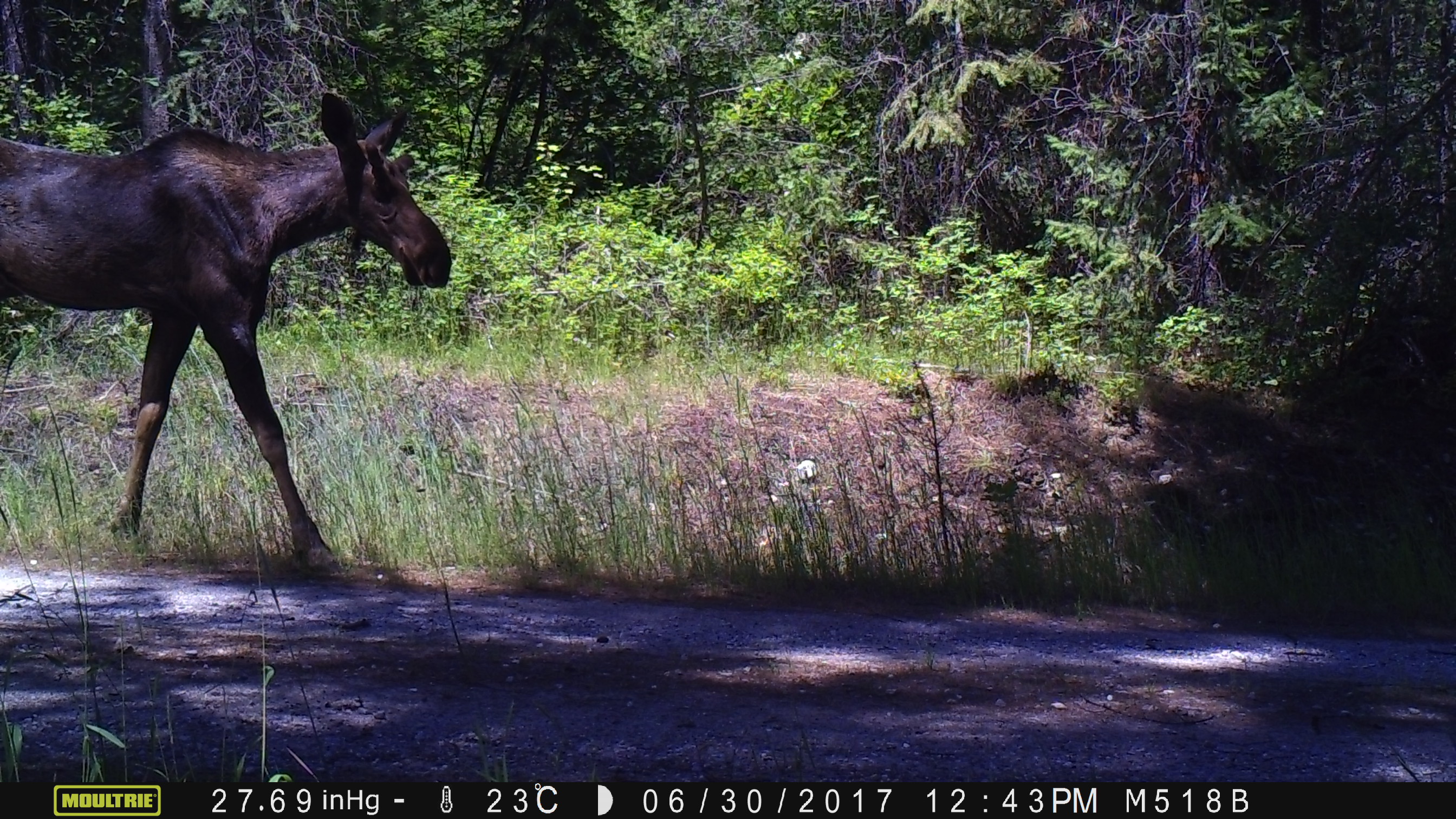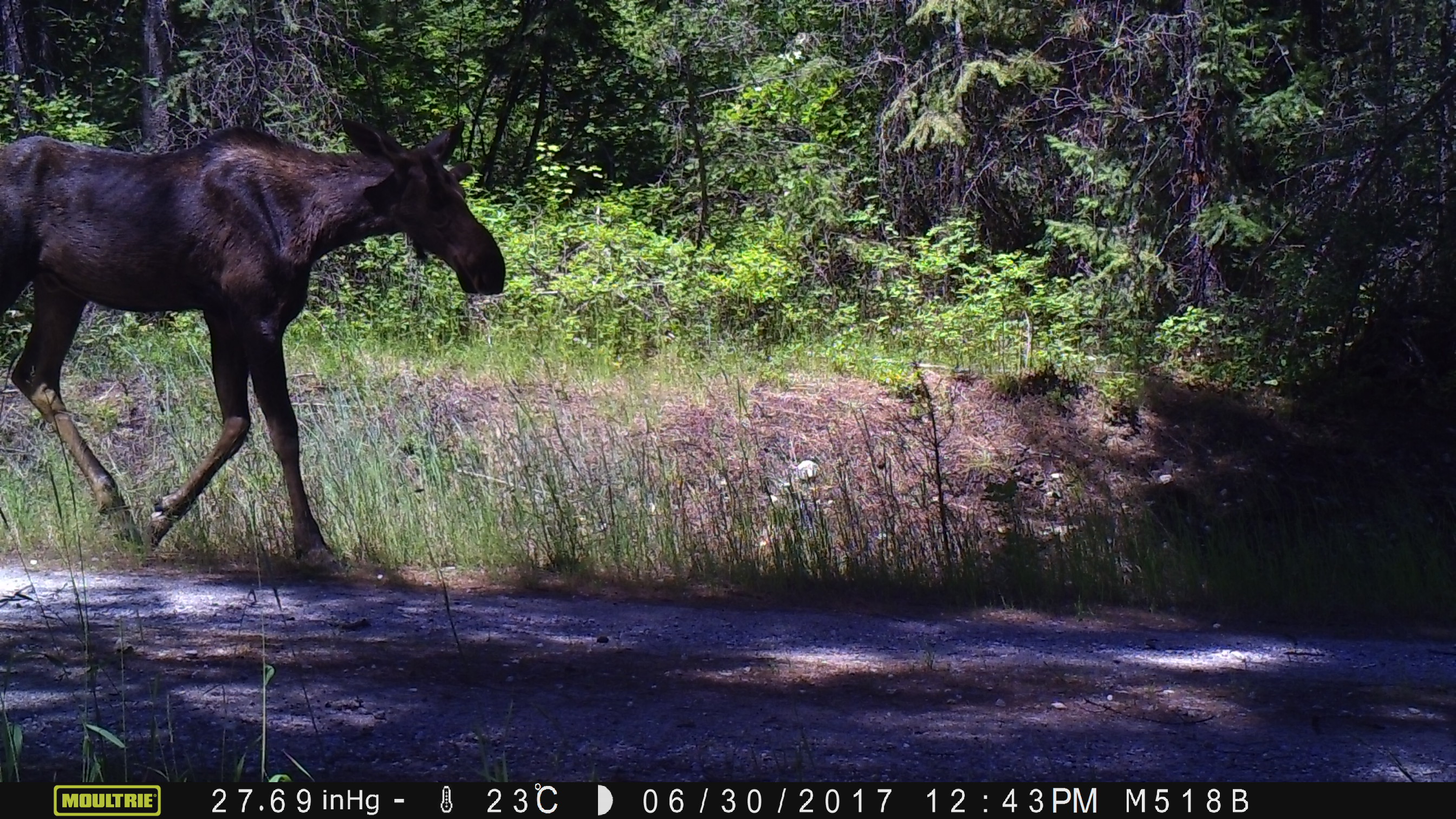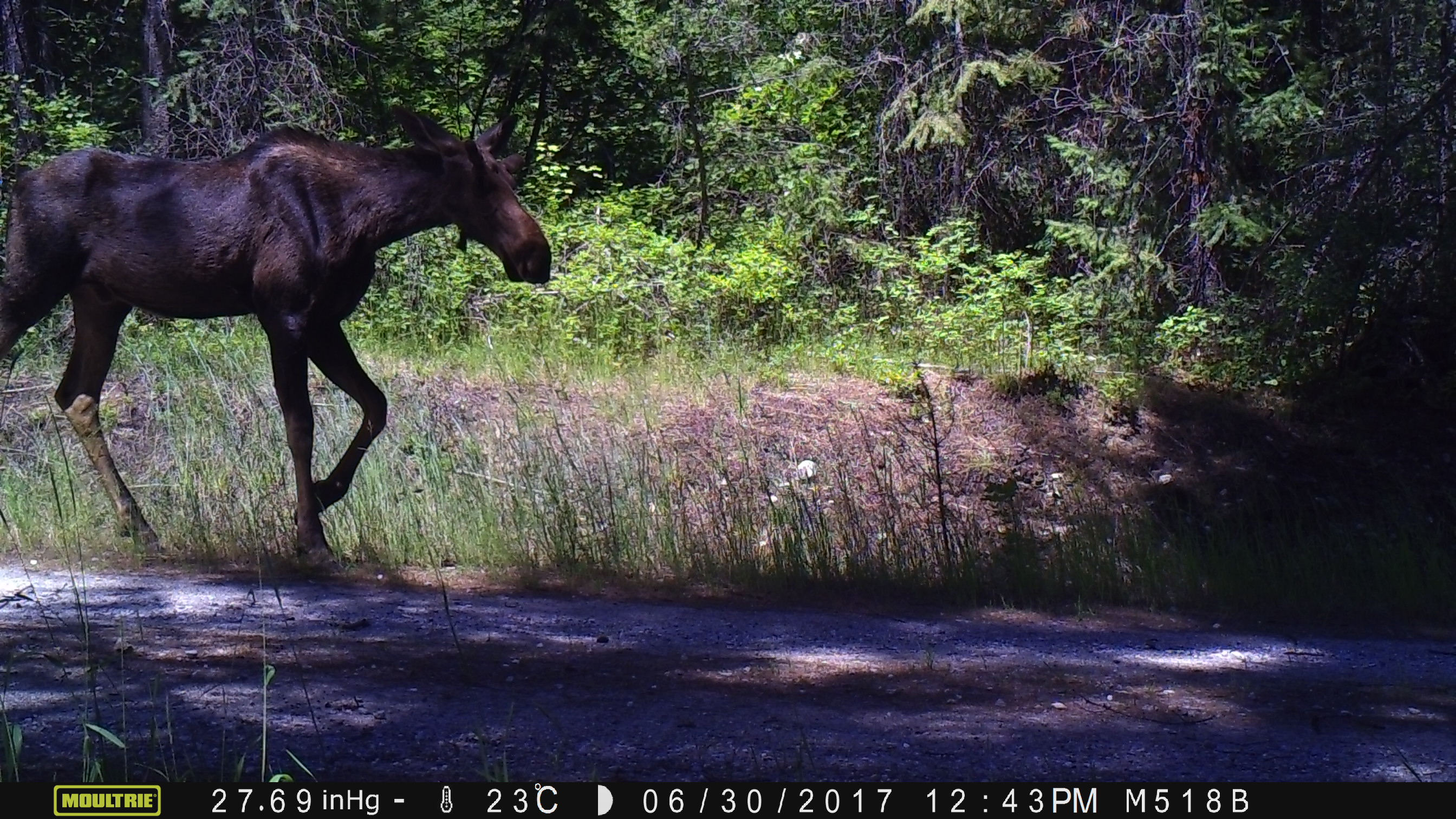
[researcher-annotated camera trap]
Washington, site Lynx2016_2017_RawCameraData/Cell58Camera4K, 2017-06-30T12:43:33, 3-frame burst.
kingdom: Animalia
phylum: Chordata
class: Mammalia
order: Artiodactyla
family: Cervidae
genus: Alces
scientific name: Alces alces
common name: moose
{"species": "Alces alces (moose)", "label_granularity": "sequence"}